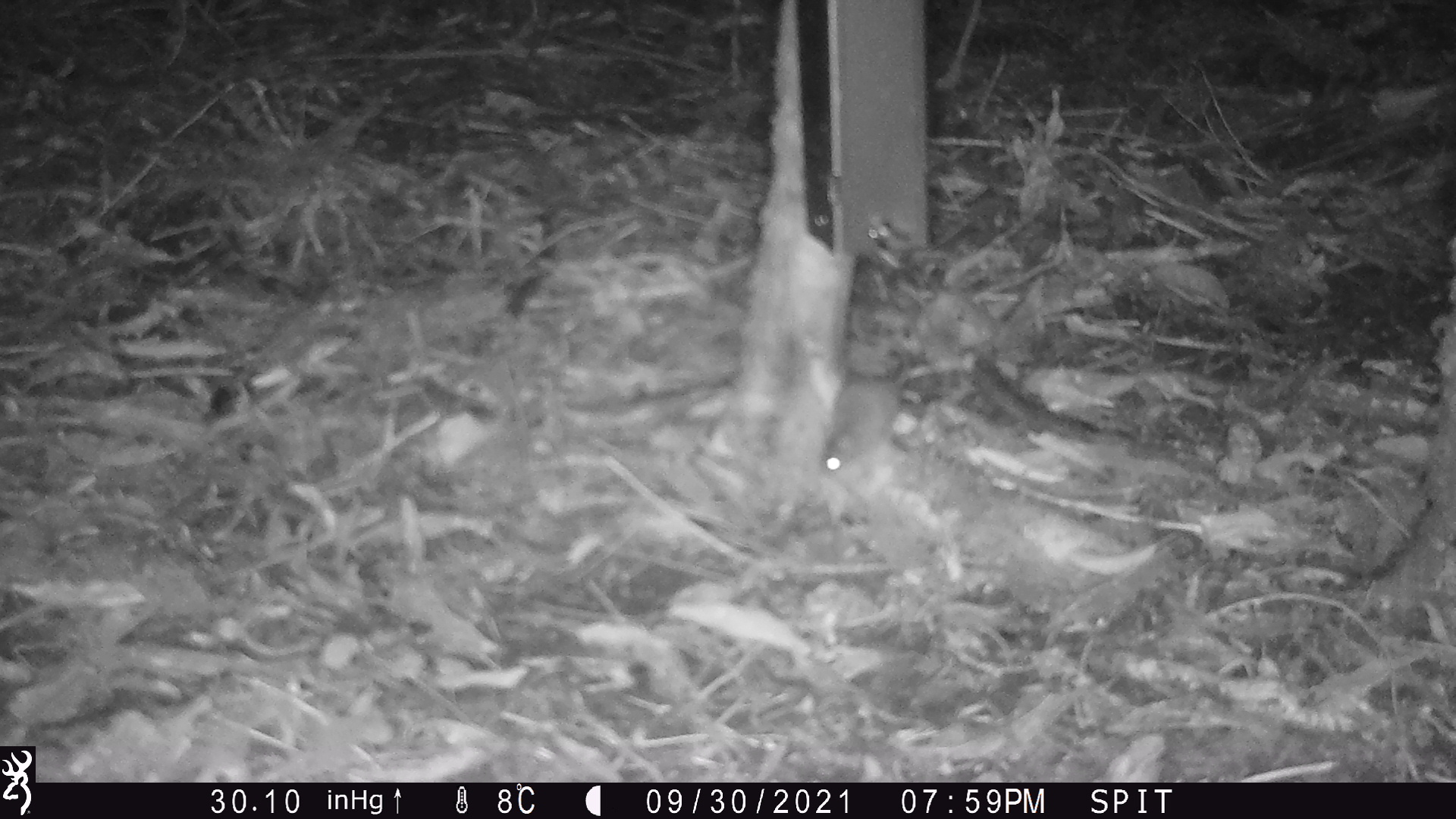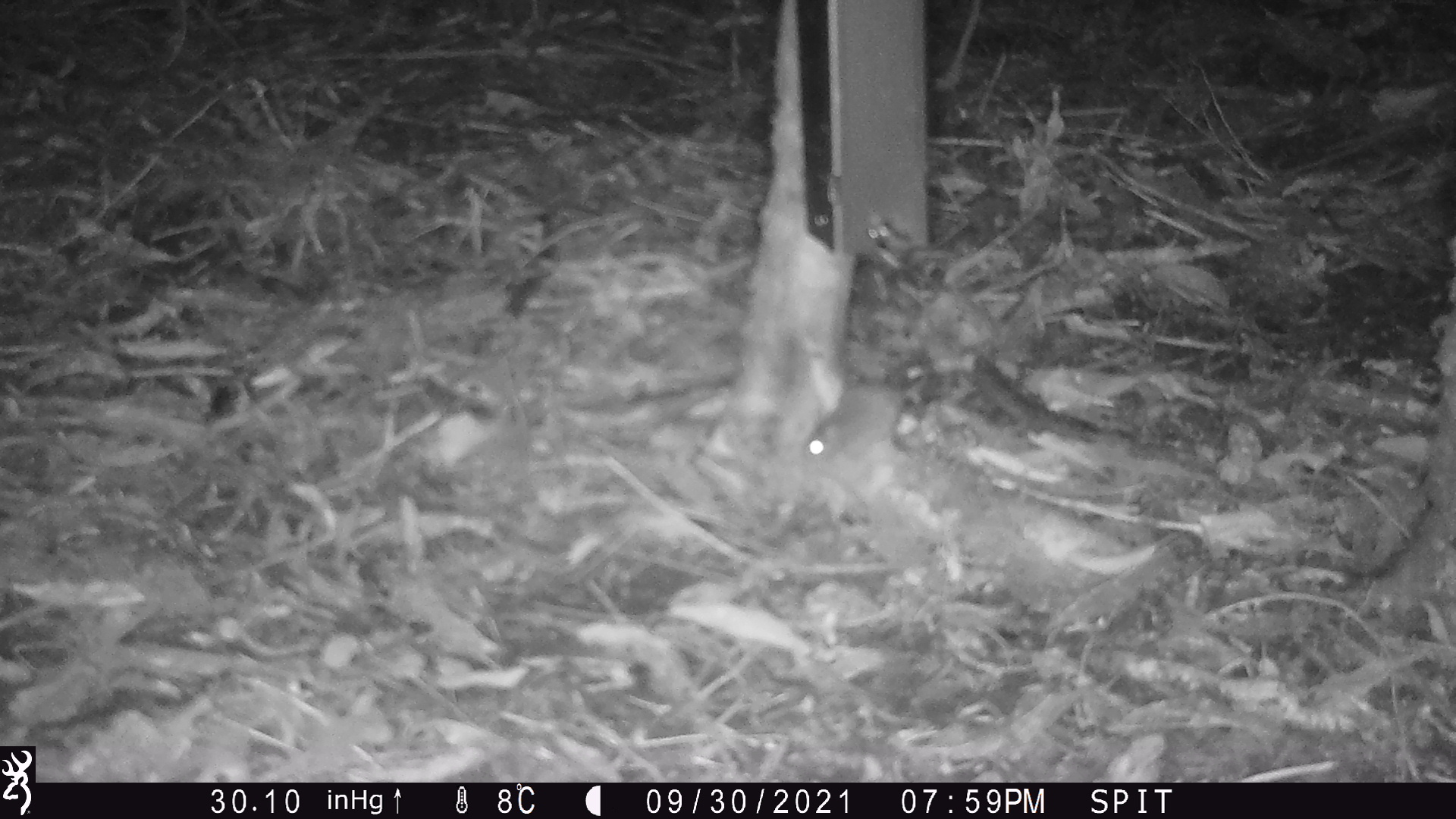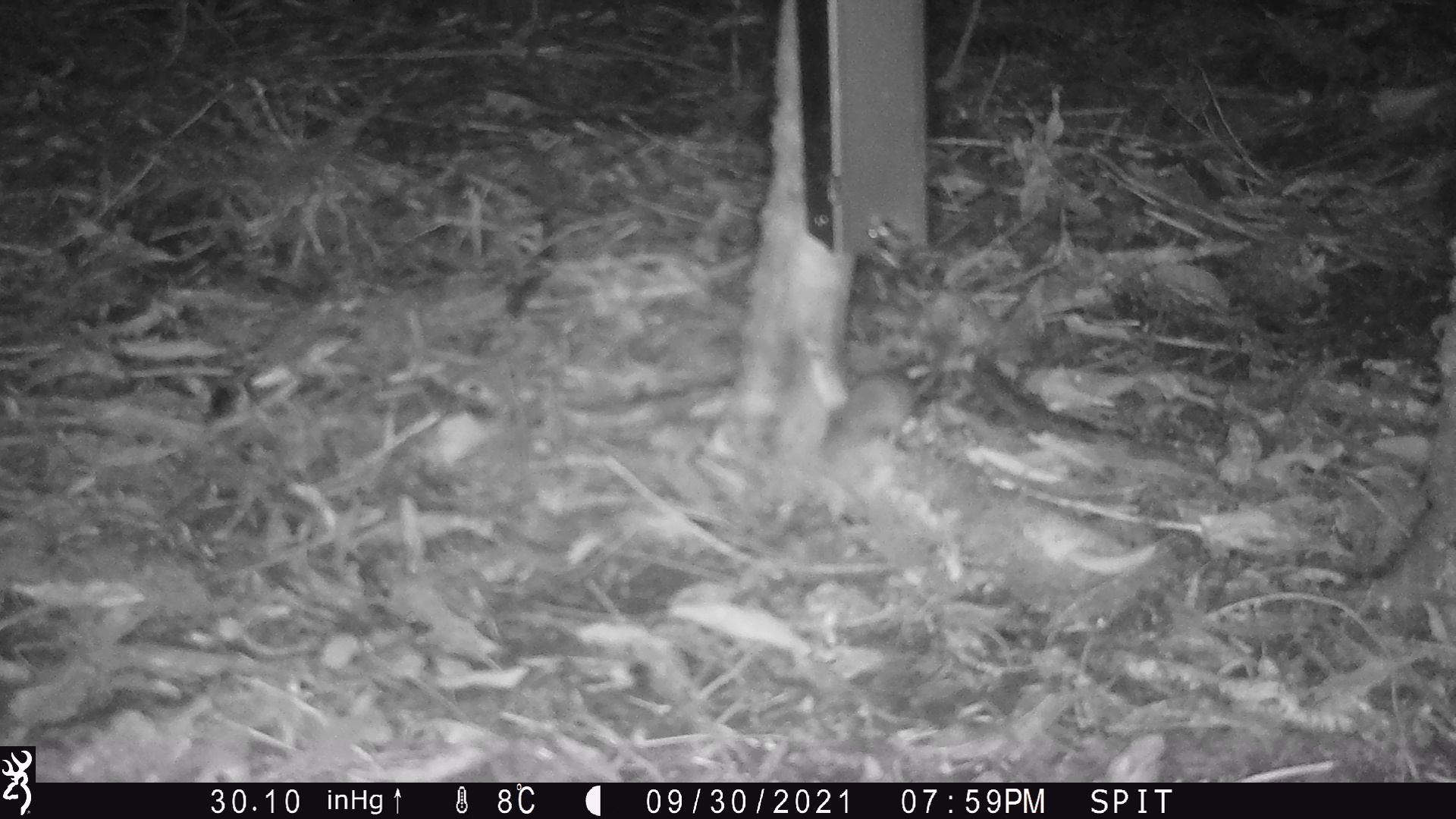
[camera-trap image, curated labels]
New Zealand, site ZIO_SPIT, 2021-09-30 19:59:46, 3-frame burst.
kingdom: Animalia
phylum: Chordata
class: Mammalia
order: Rodentia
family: Muridae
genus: Mus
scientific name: Mus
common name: mouse